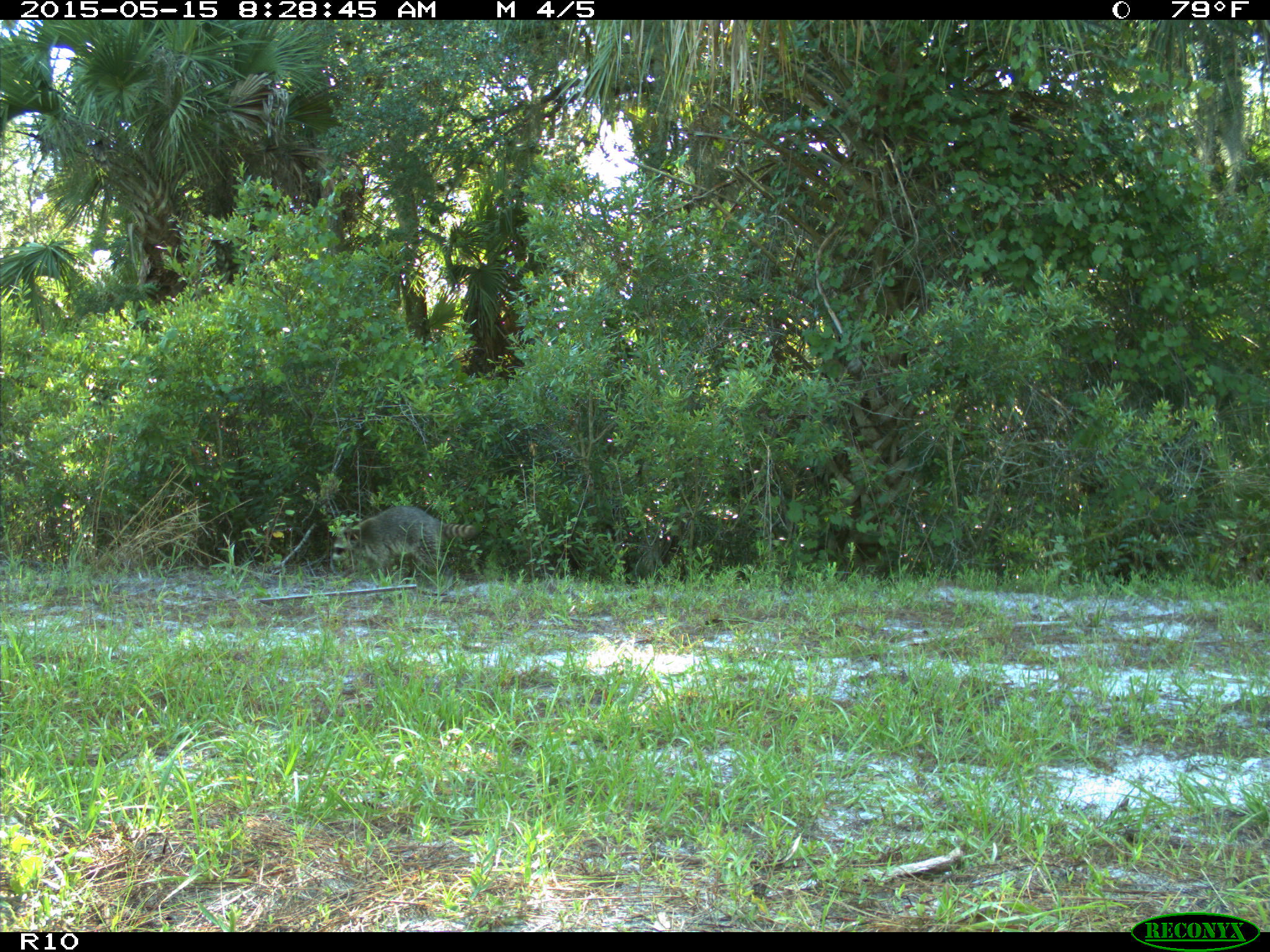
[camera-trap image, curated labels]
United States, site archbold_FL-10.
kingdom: Animalia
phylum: Chordata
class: Mammalia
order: Carnivora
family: Procyonidae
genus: Procyon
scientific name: Procyon lotor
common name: common raccoon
Procyon lotor (common raccoon).